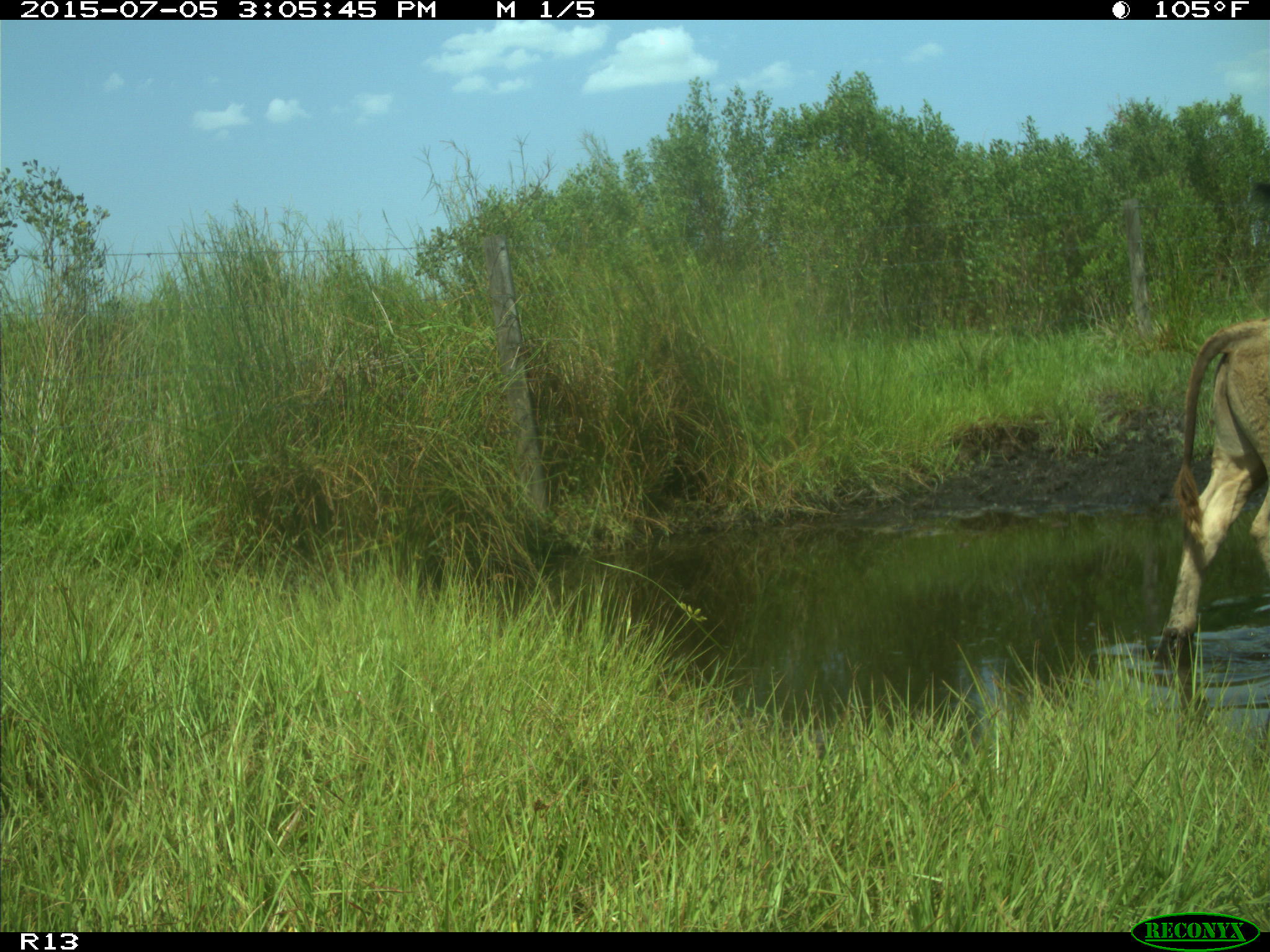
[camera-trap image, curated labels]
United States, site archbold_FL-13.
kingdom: Animalia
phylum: Chordata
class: Mammalia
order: Artiodactyla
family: Bovidae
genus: Bos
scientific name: Bos taurus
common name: domestic cow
Bos taurus (domestic cow).